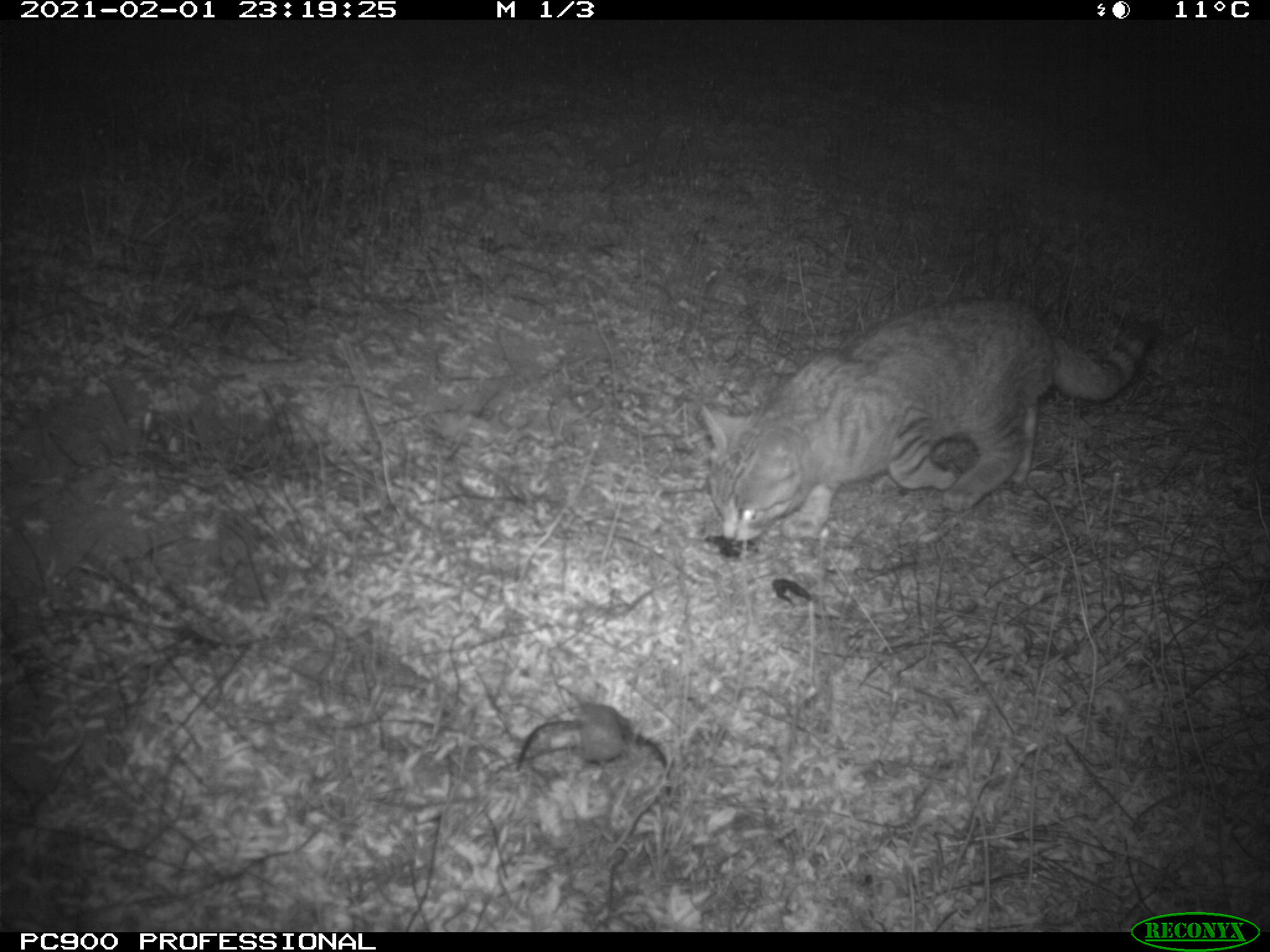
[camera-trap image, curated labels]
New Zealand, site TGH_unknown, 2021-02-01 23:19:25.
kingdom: Animalia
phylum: Chordata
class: Mammalia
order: Carnivora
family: Felidae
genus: Felis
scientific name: Felis catus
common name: domestic cat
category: cat